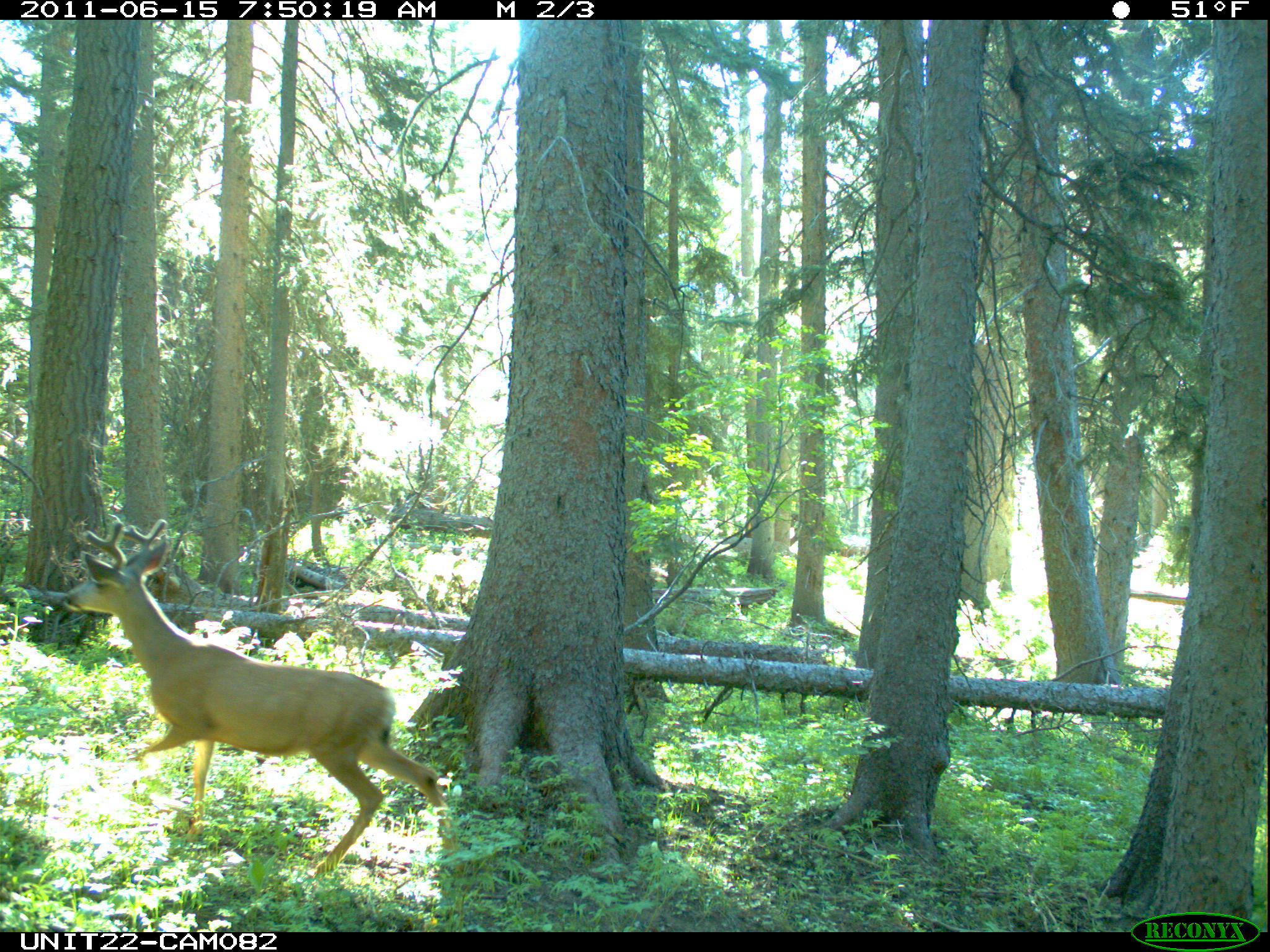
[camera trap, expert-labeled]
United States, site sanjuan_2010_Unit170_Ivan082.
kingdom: Animalia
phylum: Chordata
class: Mammalia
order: Artiodactyla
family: Cervidae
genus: Odocoileus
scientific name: Odocoileus hemionus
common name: mule deer